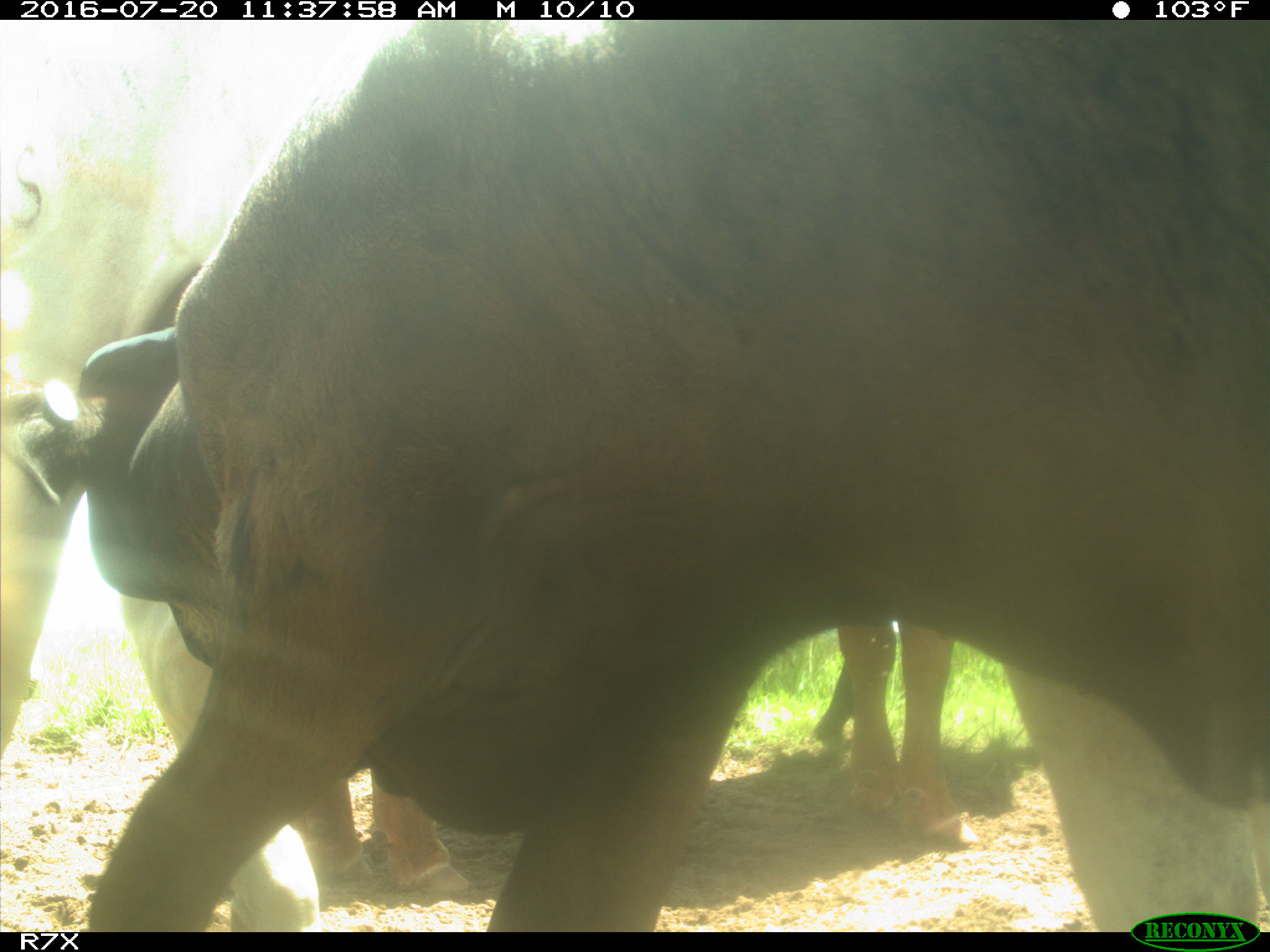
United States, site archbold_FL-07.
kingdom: Animalia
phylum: Chordata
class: Mammalia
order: Artiodactyla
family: Bovidae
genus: Bos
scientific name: Bos taurus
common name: domestic cow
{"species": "Bos taurus (domestic cow)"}